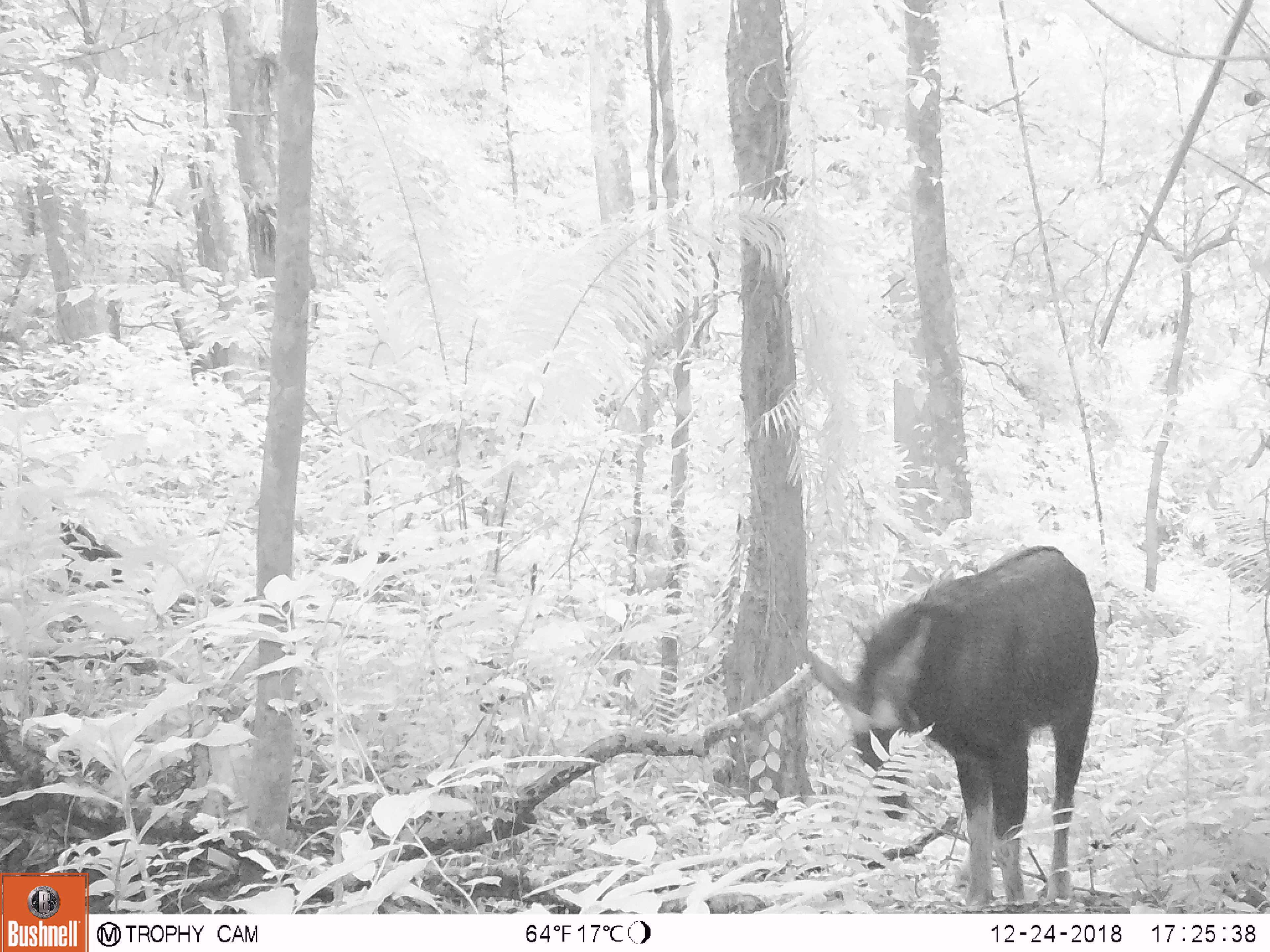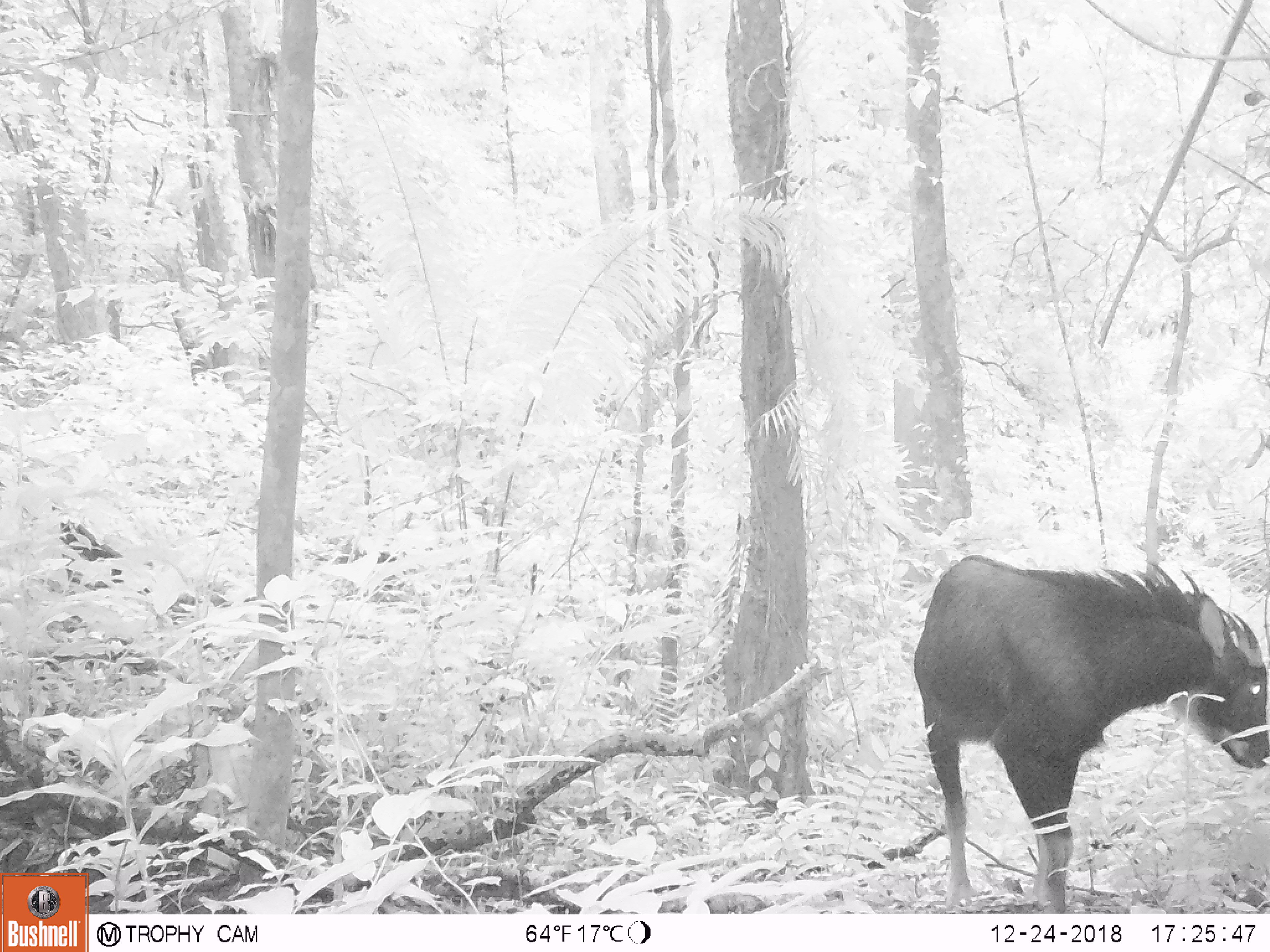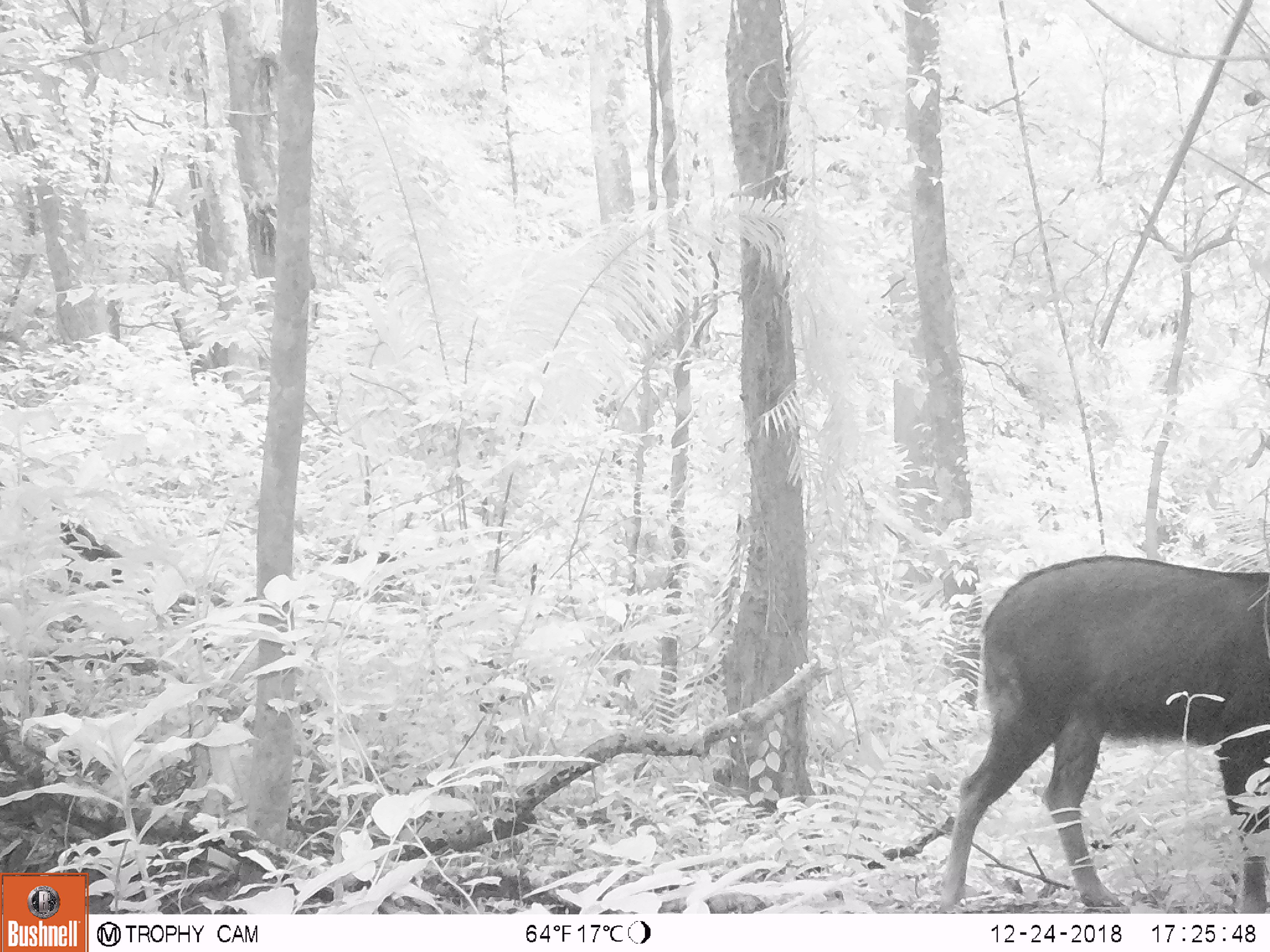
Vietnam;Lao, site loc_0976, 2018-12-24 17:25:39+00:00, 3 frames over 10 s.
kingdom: Animalia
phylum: Chordata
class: Mammalia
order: Artiodactyla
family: Bovidae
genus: Capricornis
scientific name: Capricornis sumatraensis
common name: chinese serow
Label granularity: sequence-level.